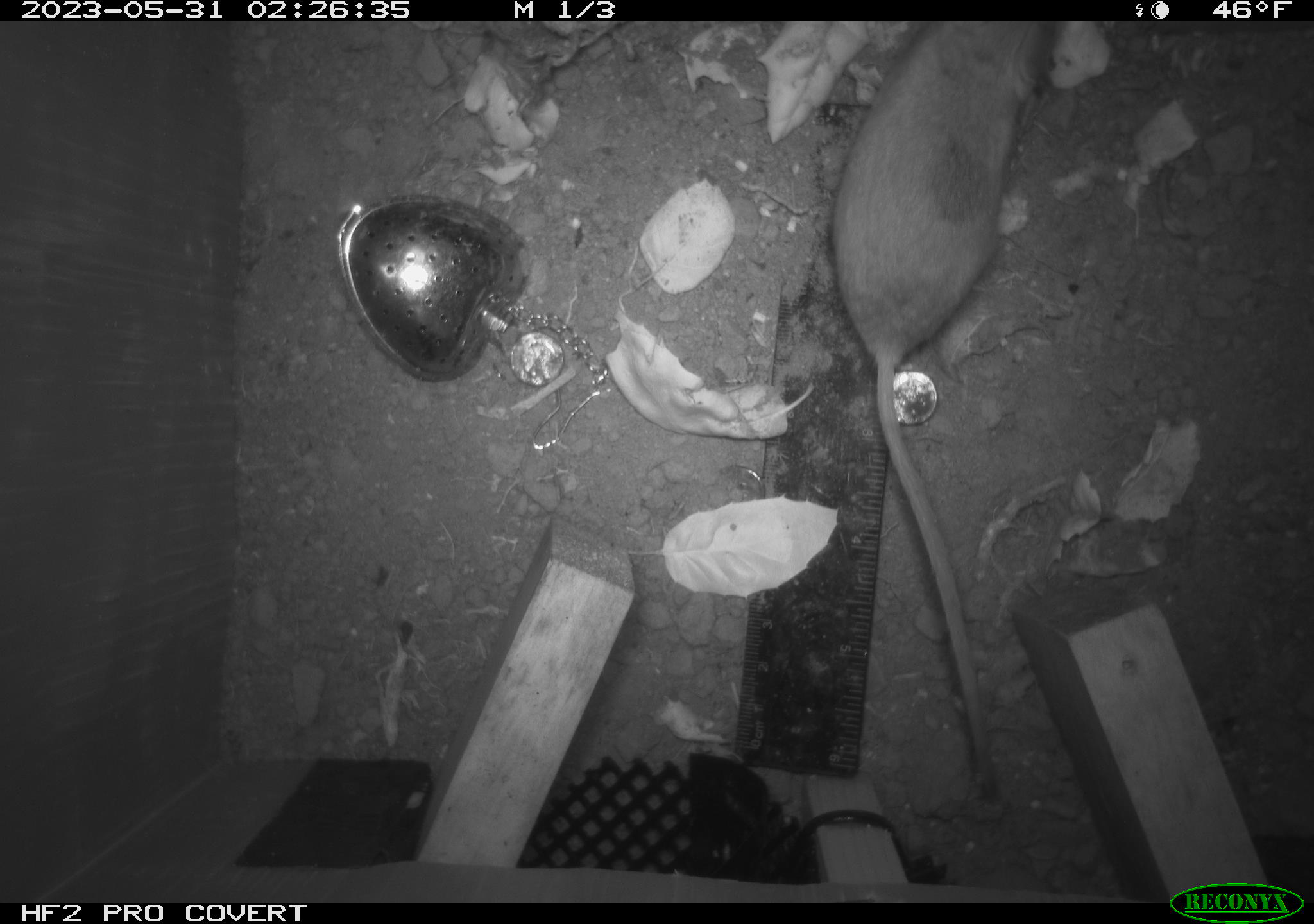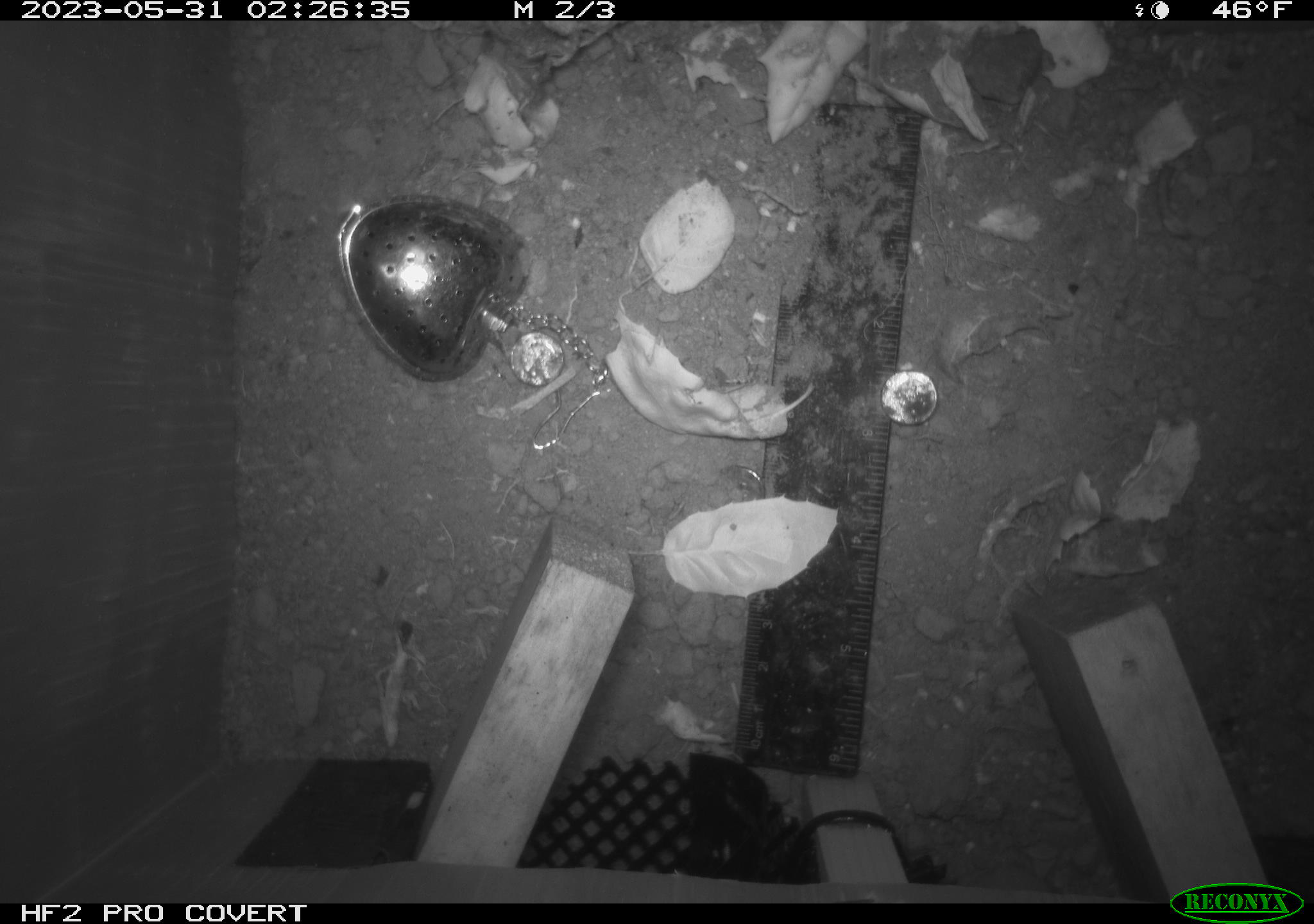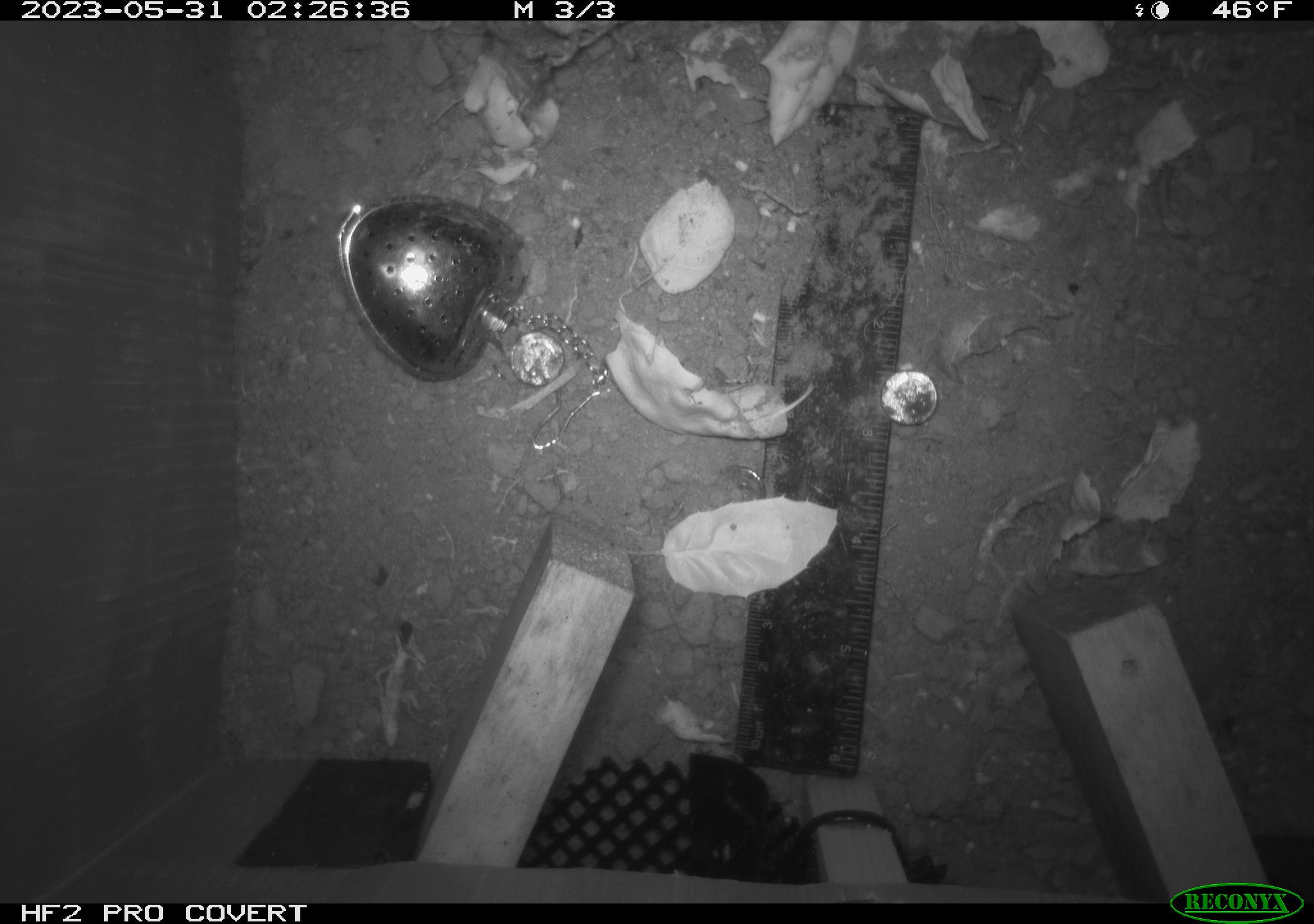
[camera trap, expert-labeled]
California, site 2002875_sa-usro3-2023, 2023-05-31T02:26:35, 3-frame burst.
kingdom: Animalia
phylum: Chordata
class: Mammalia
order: Rodentia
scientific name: Rodentia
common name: mouse species